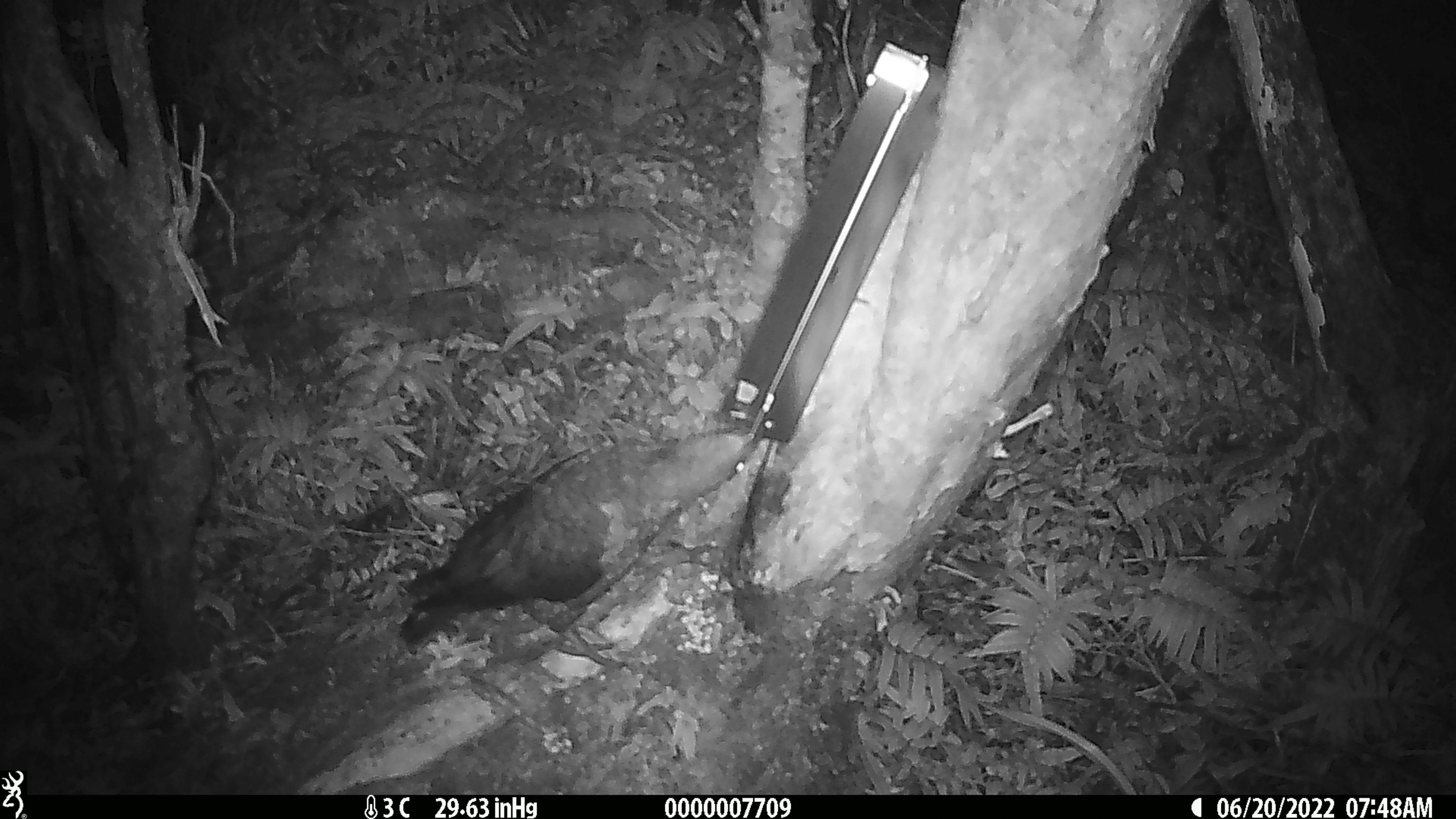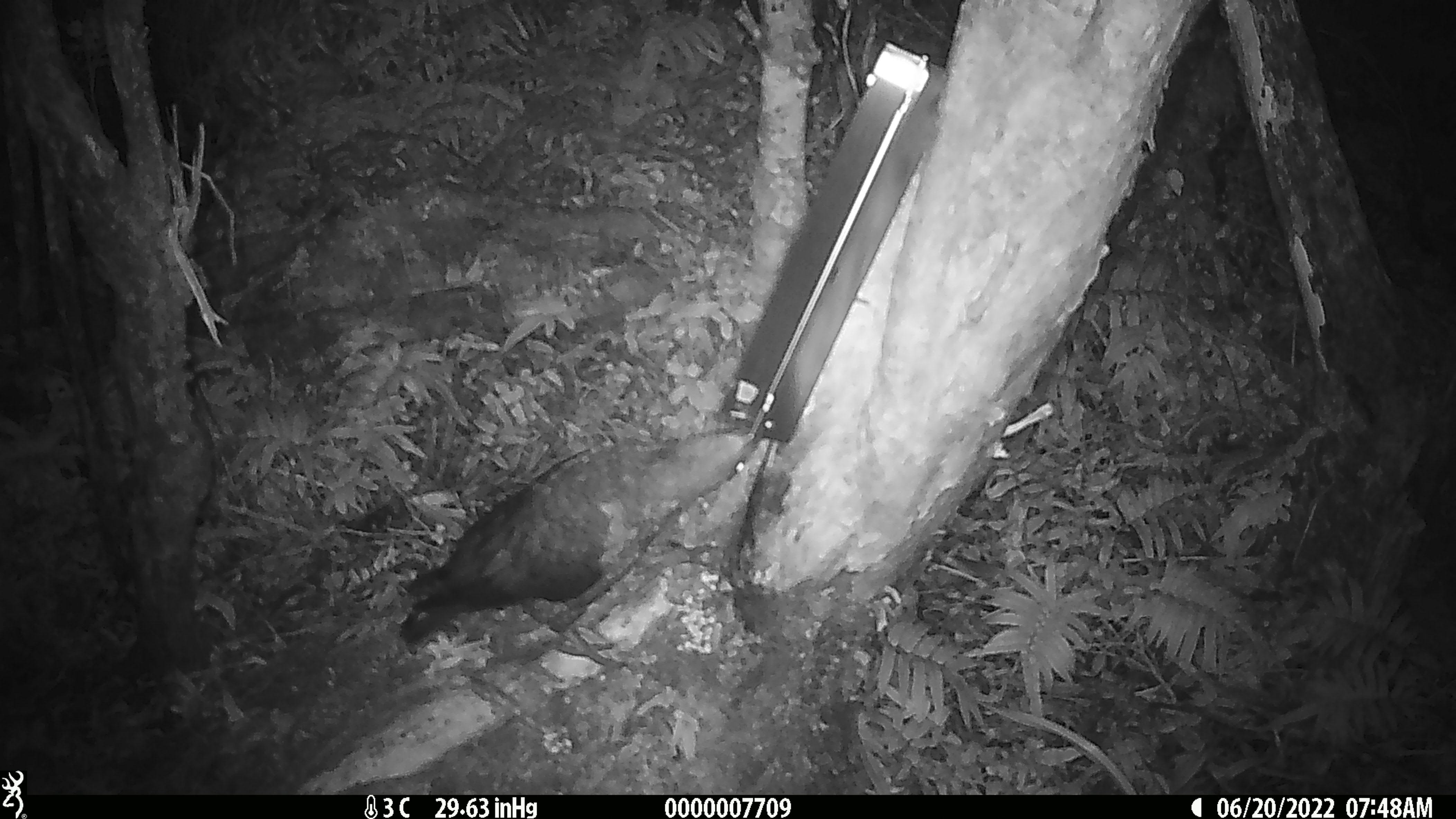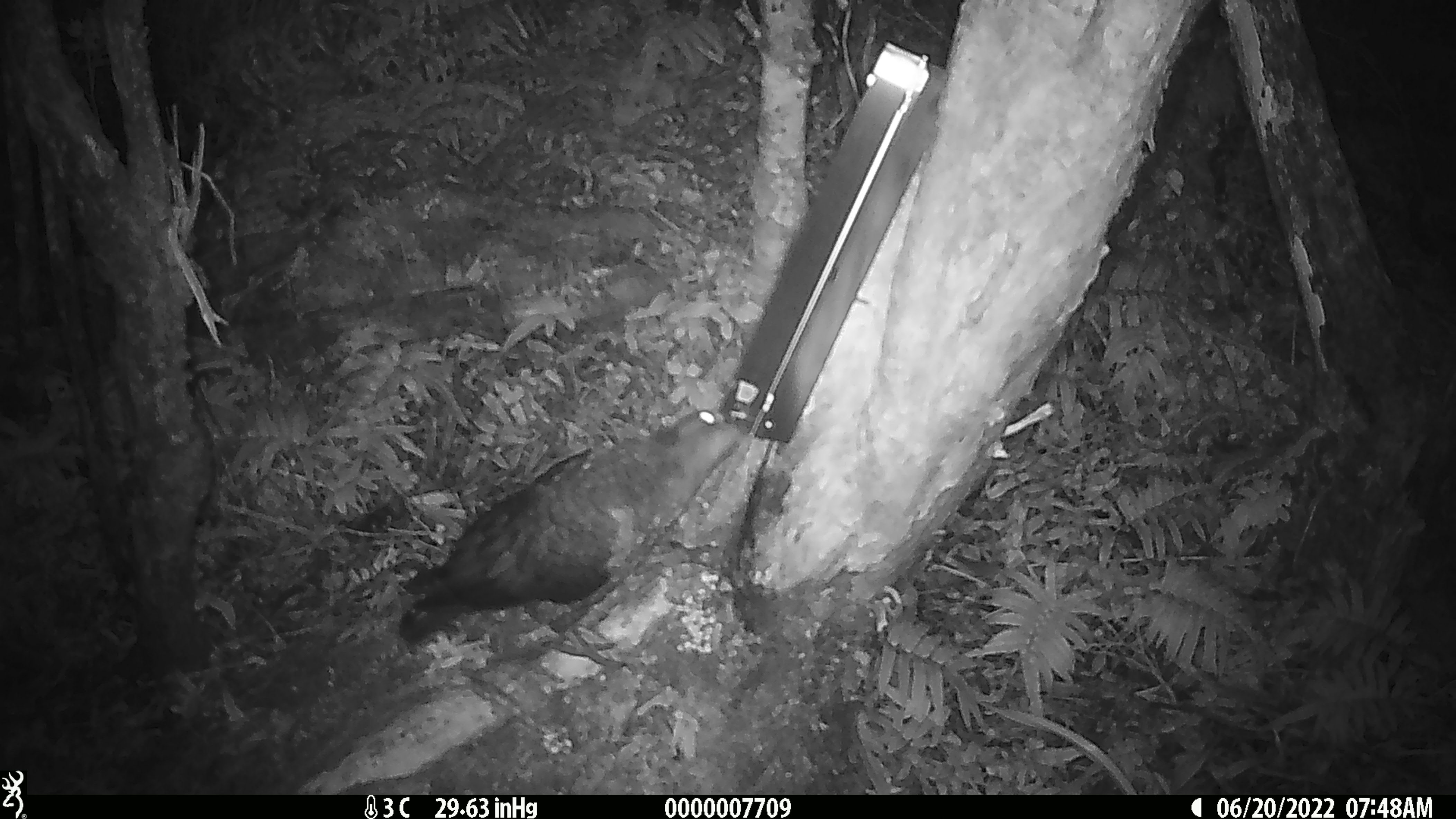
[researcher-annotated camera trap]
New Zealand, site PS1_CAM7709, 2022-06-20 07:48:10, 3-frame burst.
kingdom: Animalia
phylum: Chordata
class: Aves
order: Psittaciformes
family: Strigopidae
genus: Nestor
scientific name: Nestor notabilis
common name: kea